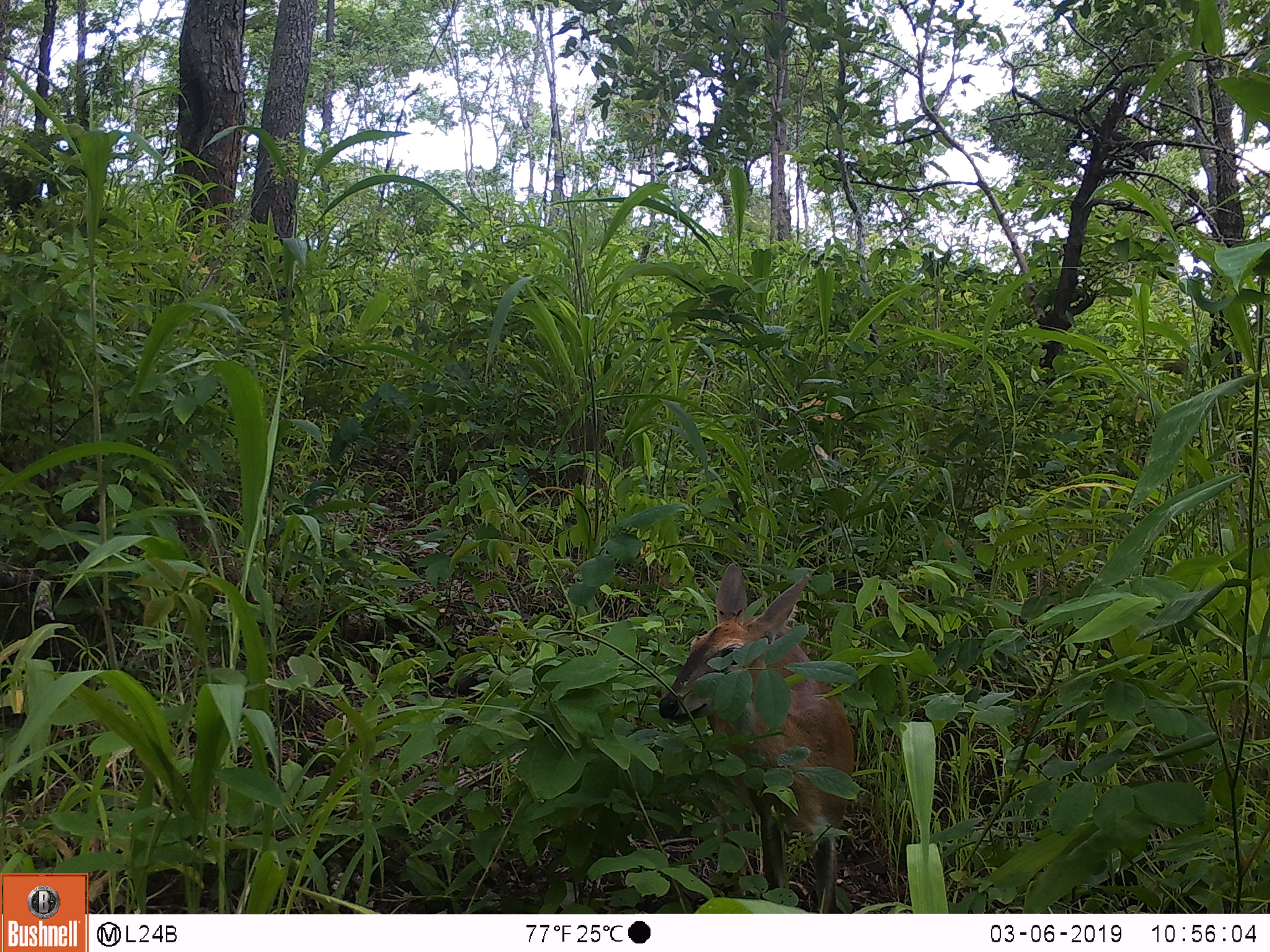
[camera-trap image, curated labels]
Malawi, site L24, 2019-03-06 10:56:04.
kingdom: Animalia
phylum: Chordata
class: Mammalia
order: Artiodactyla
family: Bovidae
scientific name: Antilopinae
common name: small antelope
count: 1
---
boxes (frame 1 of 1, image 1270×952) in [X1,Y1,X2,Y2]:
small antelope: [656,548,870,906]